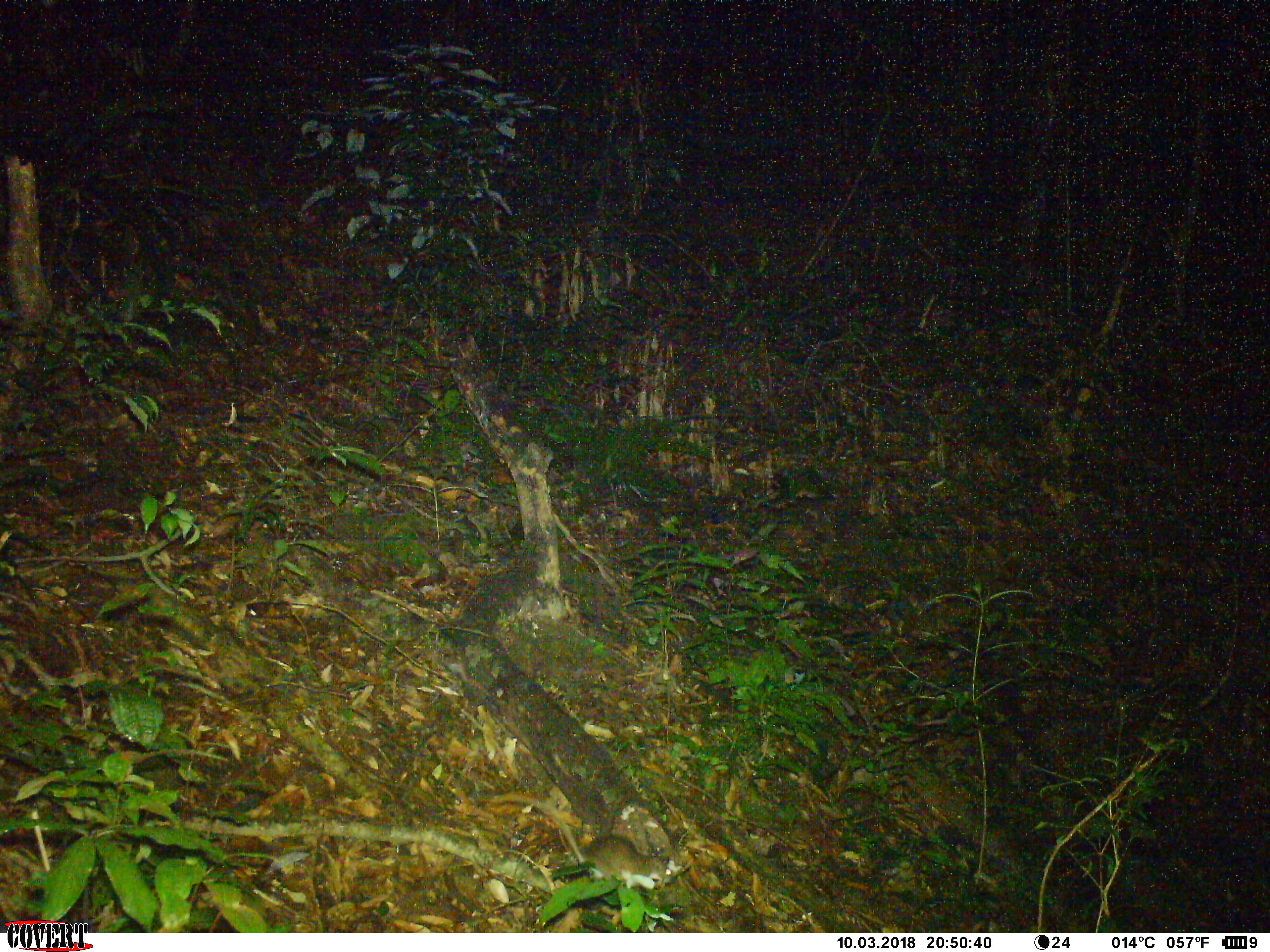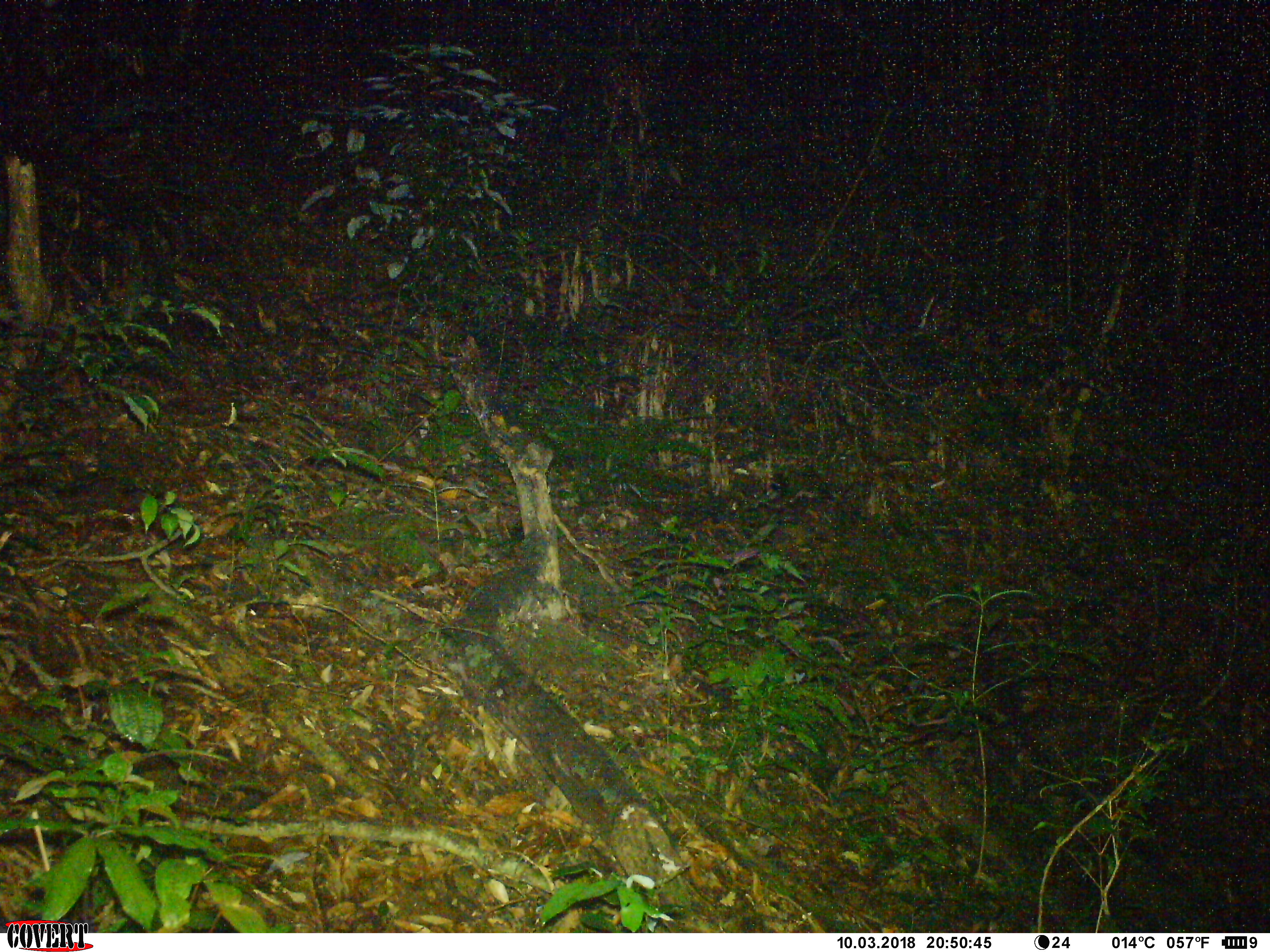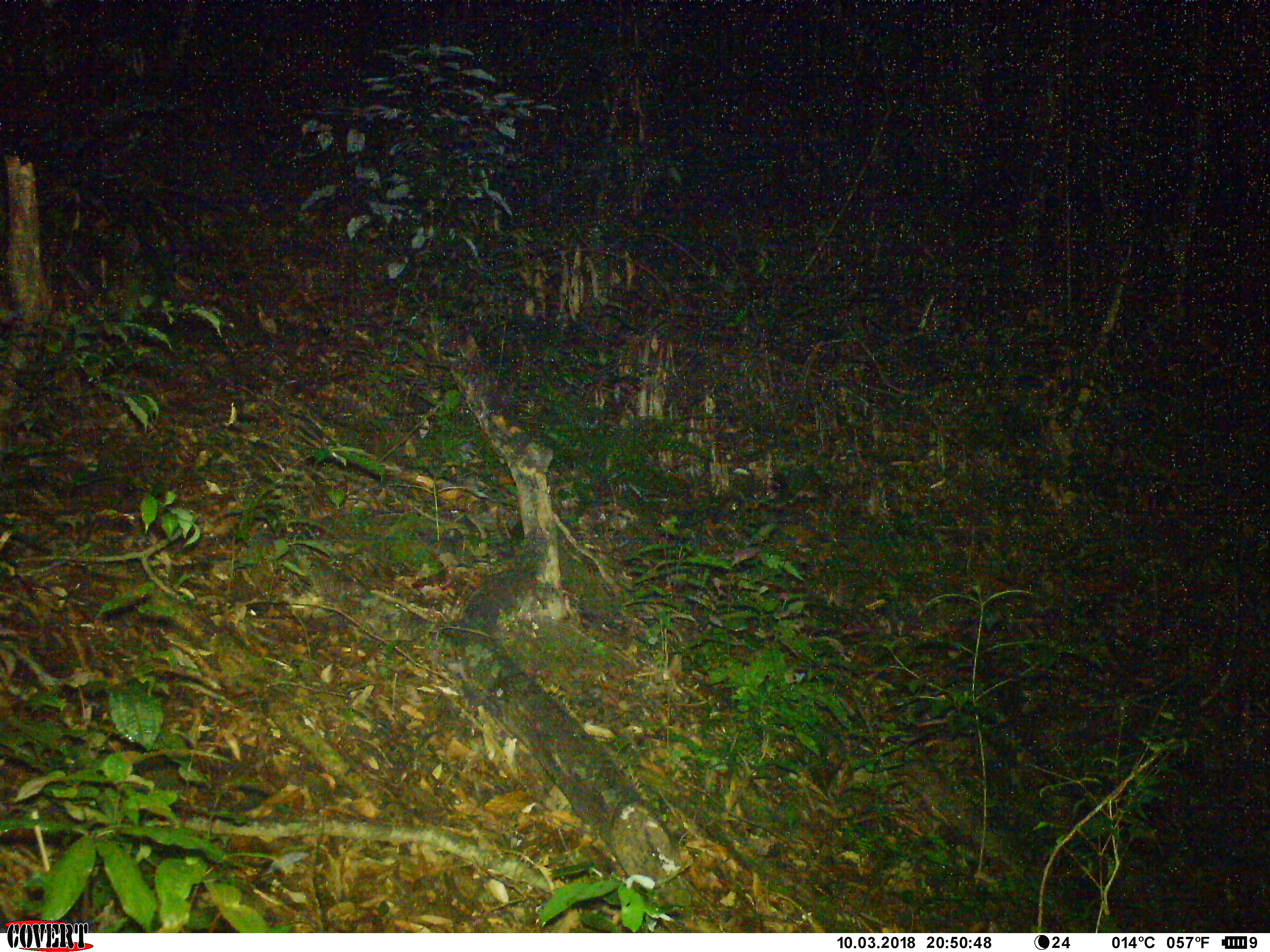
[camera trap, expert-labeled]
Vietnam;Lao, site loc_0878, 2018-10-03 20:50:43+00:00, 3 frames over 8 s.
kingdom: Animalia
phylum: Chordata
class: Mammalia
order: Rodentia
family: Muridae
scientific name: Muridae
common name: old-world mice and rats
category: unidentified murid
Unidentified murid (old-world mice and rats) (Muridae). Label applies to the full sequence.